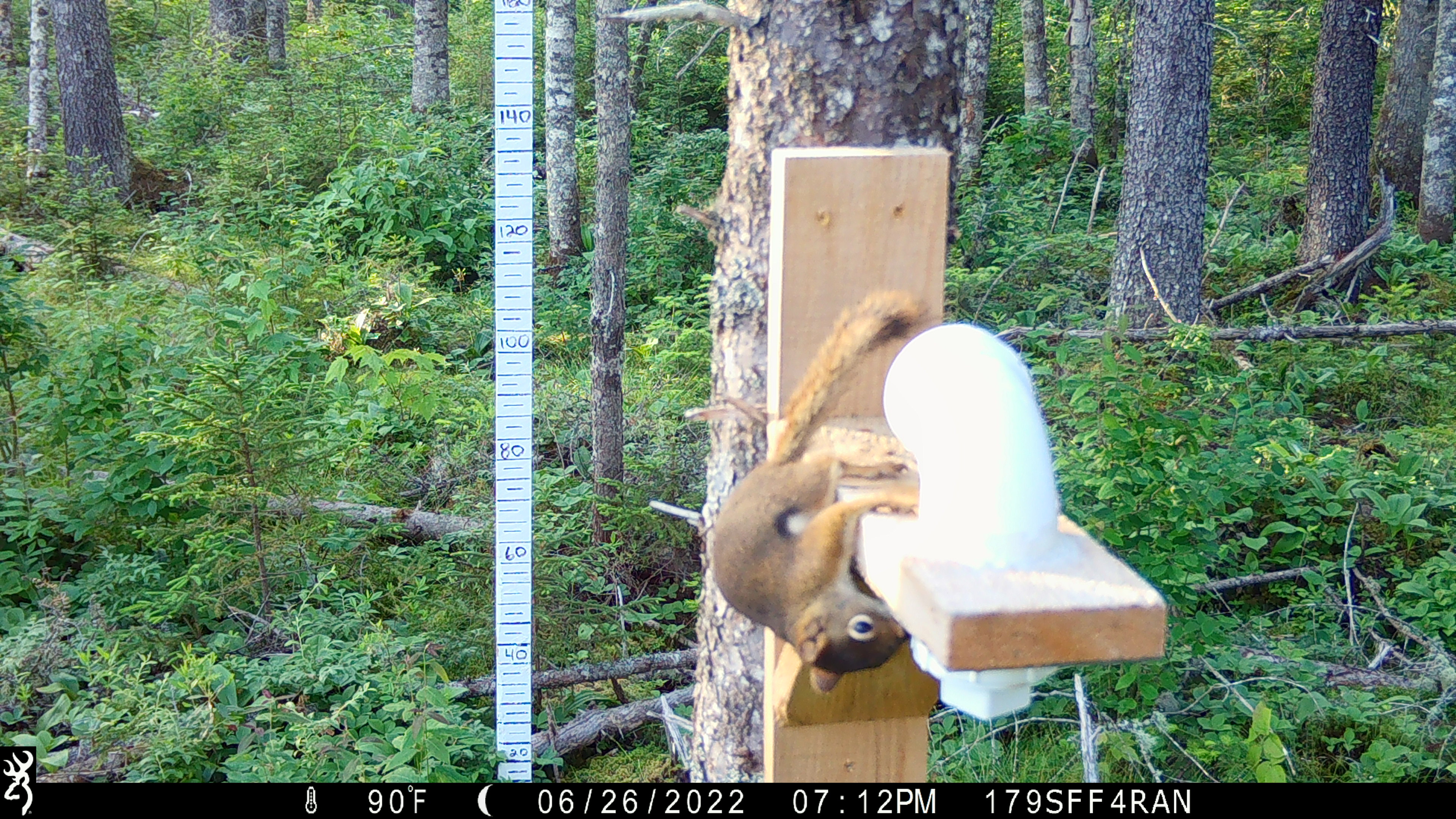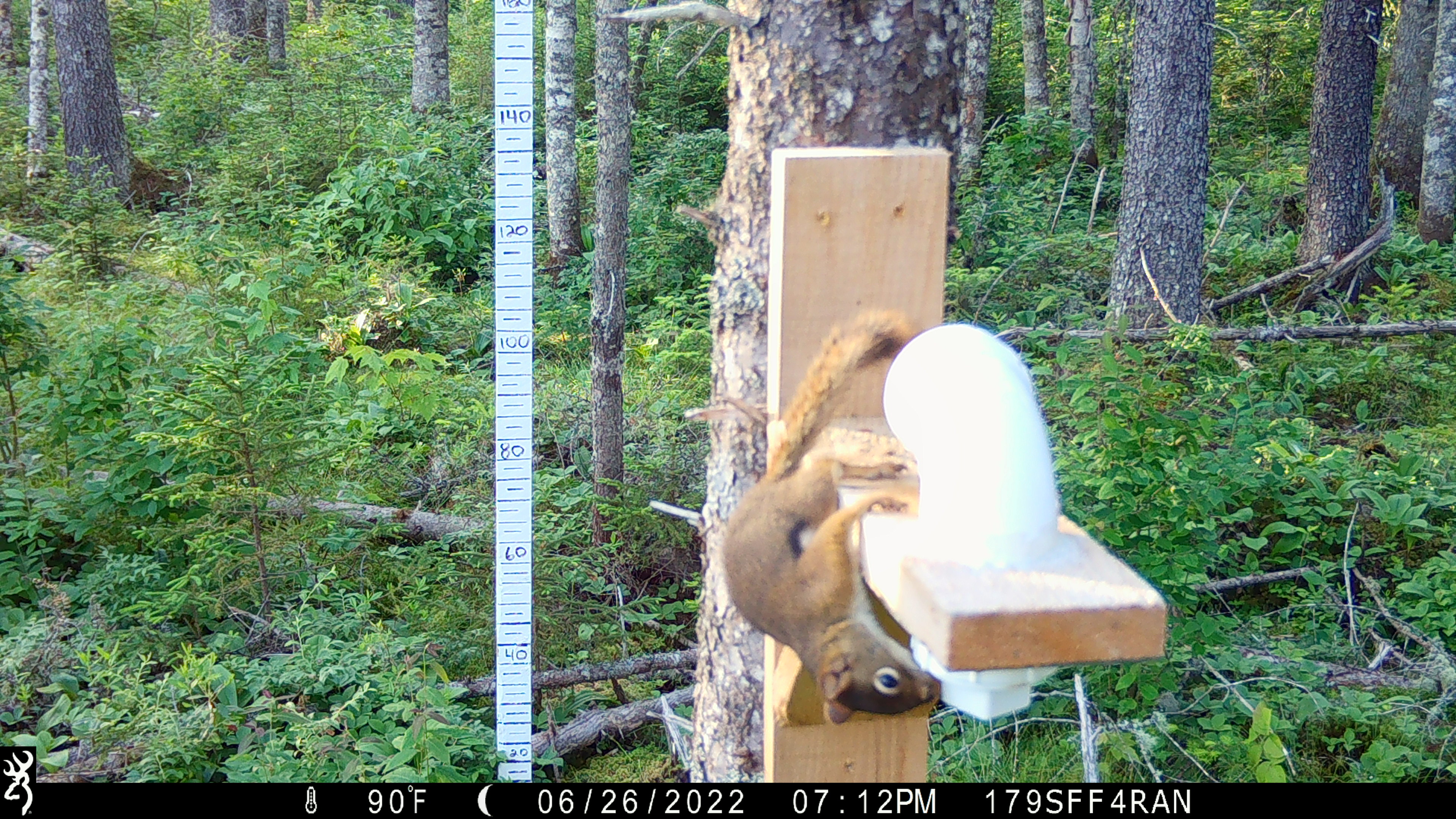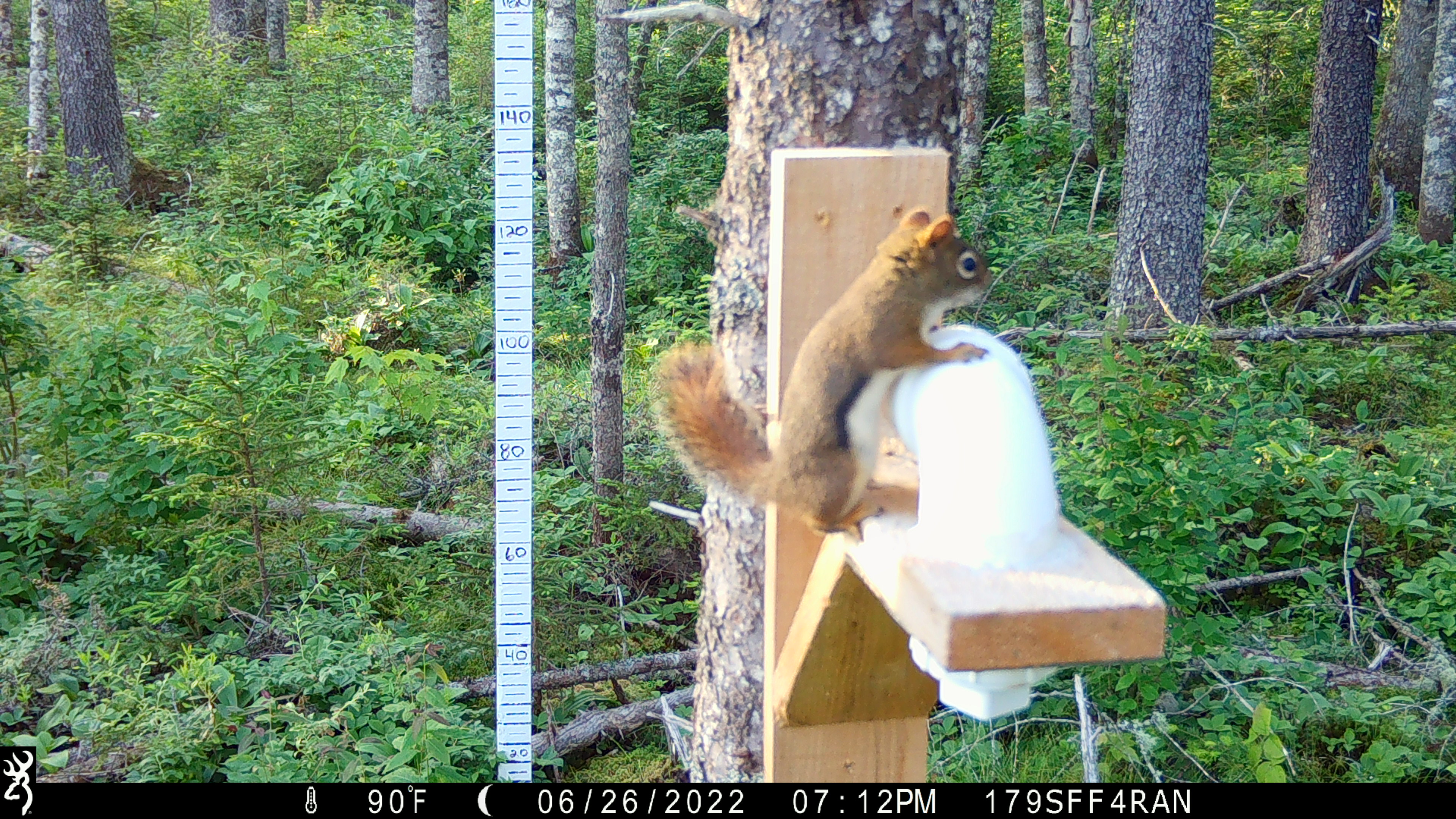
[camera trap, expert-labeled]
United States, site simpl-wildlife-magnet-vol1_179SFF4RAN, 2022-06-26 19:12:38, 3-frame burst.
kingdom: Animalia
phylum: Chordata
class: Mammalia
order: Rodentia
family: Sciuridae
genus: Tamiasciurus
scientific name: Tamiasciurus hudsonicus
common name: red squirrel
Red squirrel (Tamiasciurus hudsonicus).